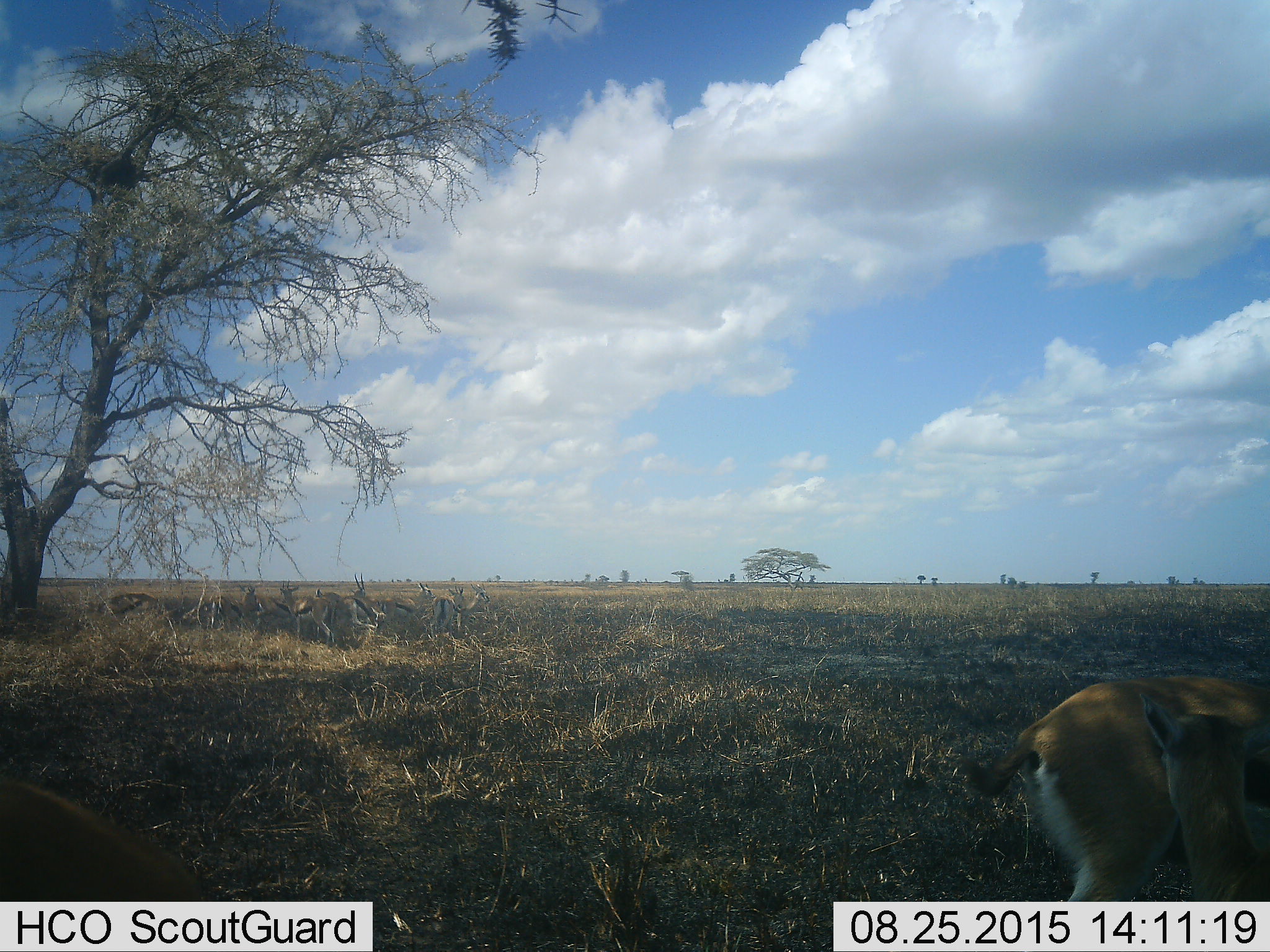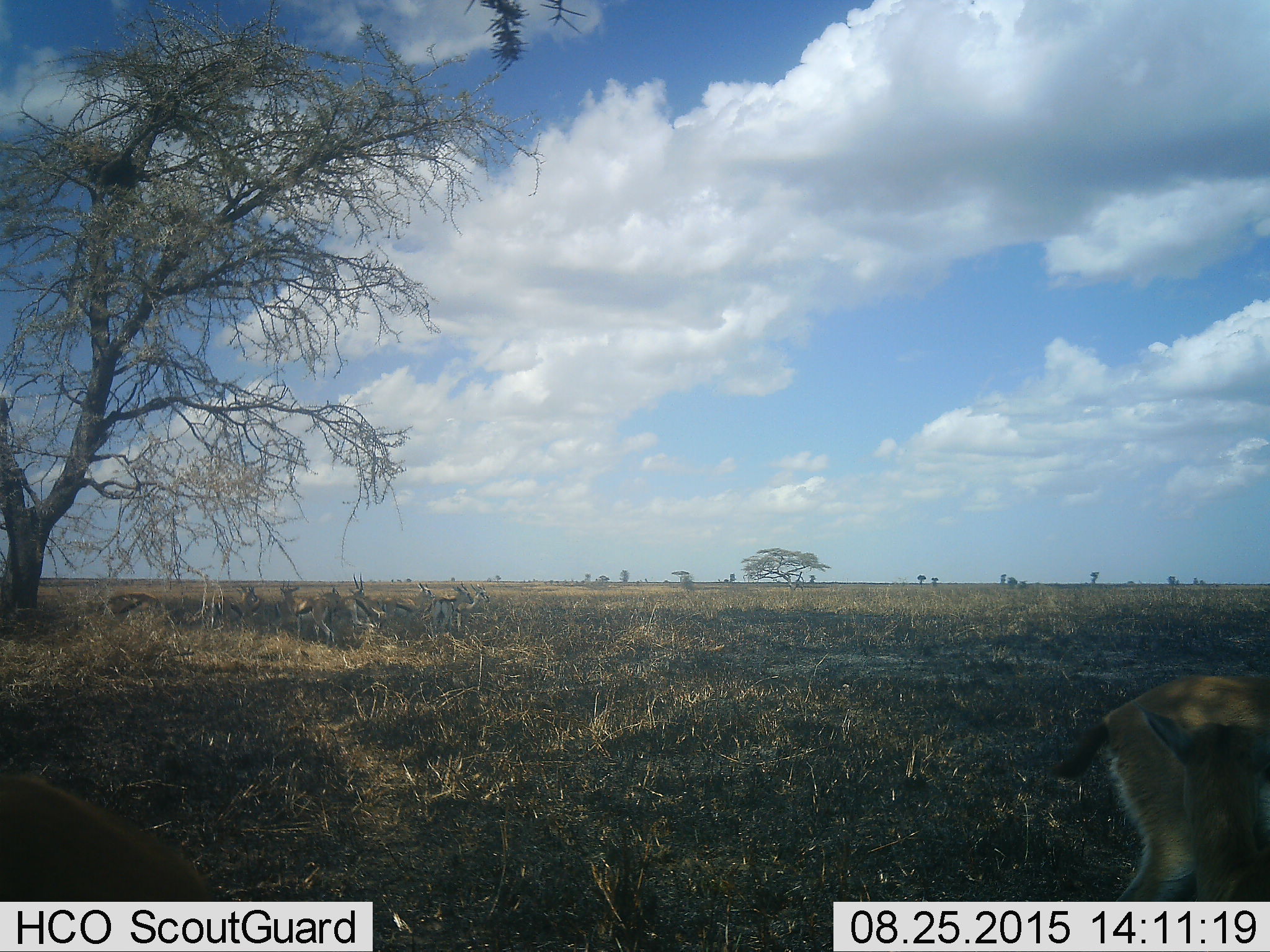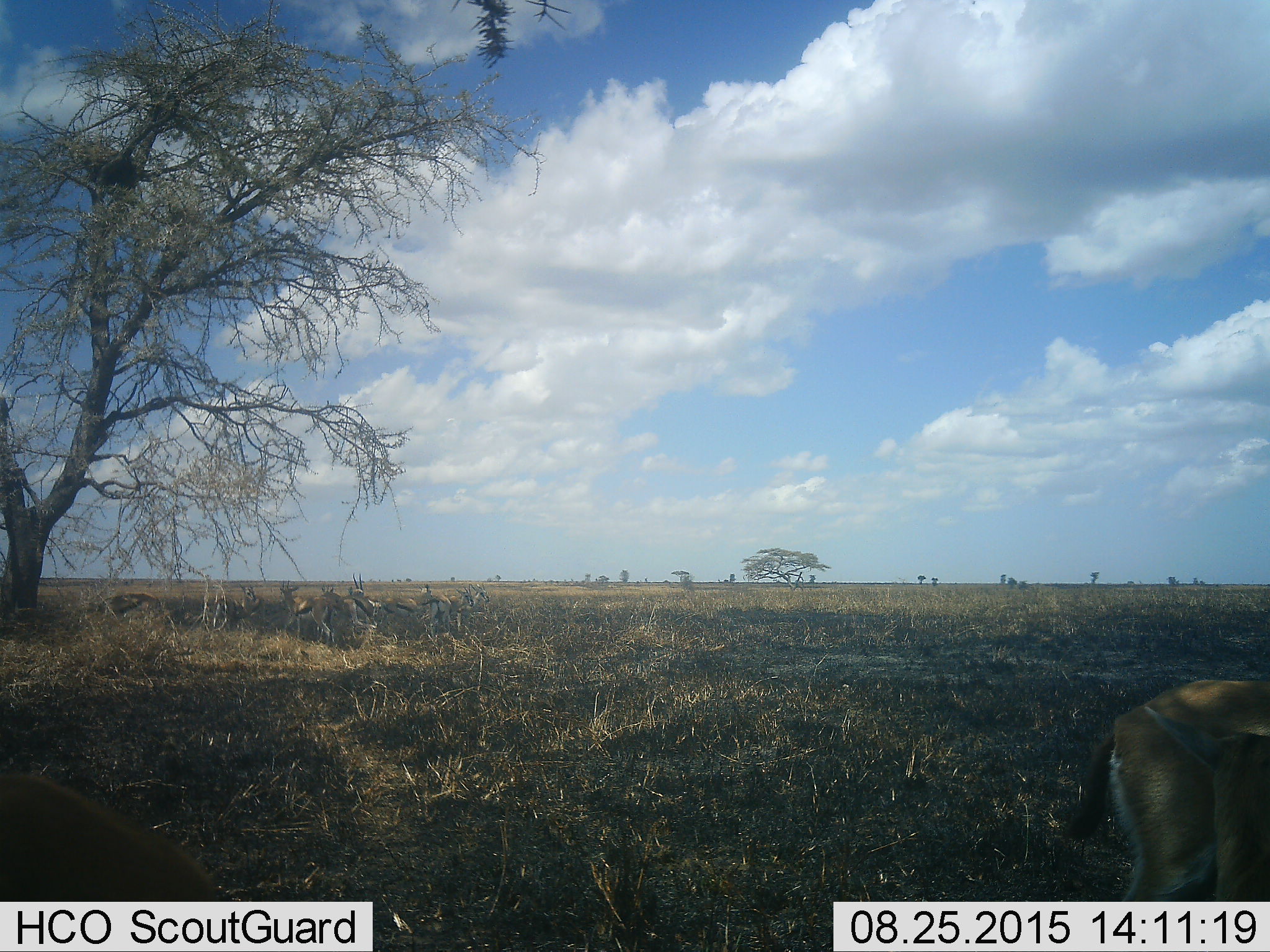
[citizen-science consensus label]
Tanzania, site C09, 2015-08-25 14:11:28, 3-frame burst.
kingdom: Animalia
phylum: Chordata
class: Mammalia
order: Artiodactyla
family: Bovidae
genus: Eudorcas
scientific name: Eudorcas thomsonii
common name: thomson's gazelle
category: gazellethomsons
Gazellethomsons (thomson's gazelle) (Eudorcas thomsonii), count 11-50. Behavior (volunteer vote fractions): standing 92%, resting 23%, moving 54%, interacting 8%. Young present (vote fraction): 23%. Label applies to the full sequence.